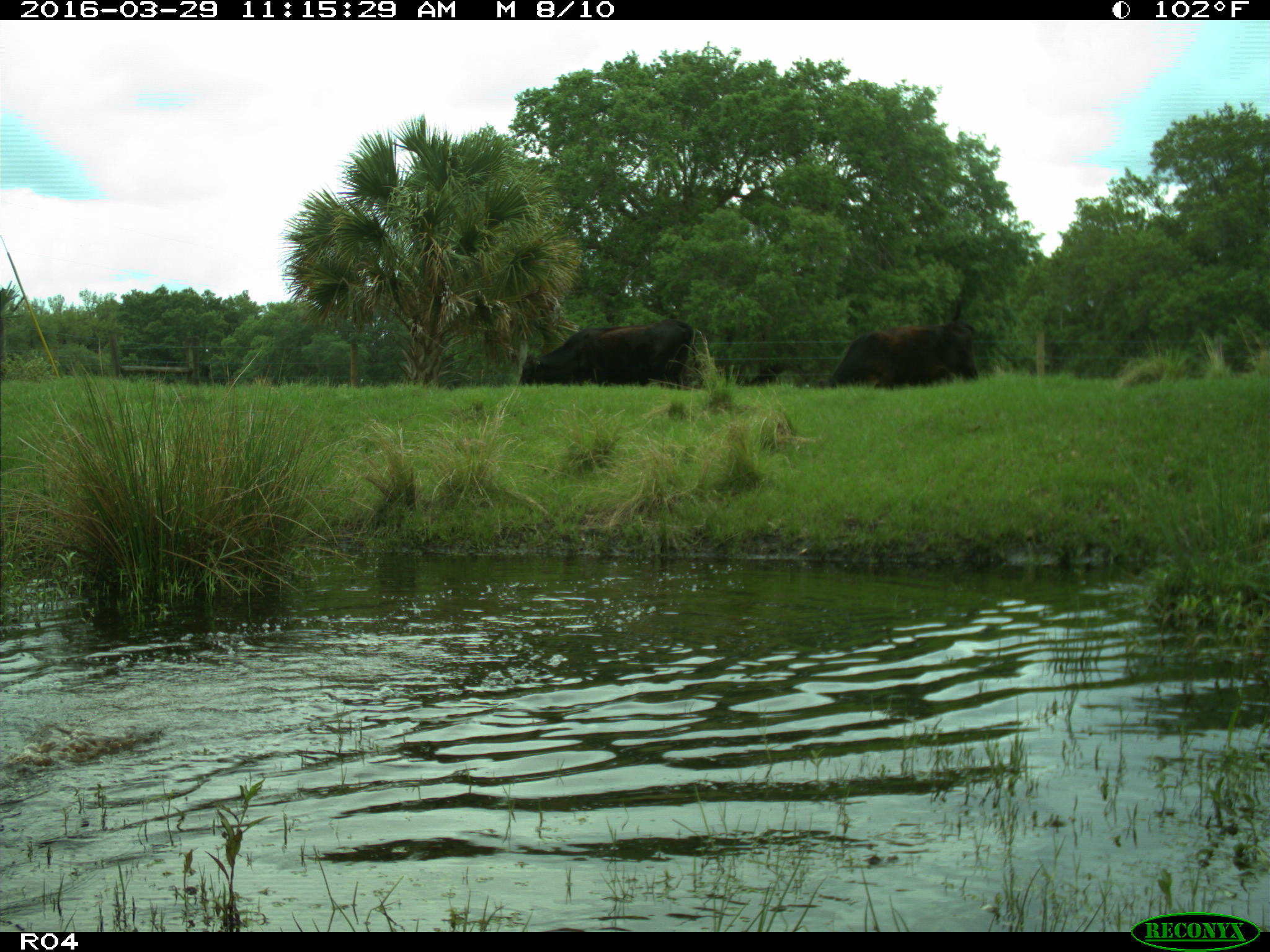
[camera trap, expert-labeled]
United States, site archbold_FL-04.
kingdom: Animalia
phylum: Chordata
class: Mammalia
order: Artiodactyla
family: Bovidae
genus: Bos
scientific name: Bos taurus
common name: domestic cow